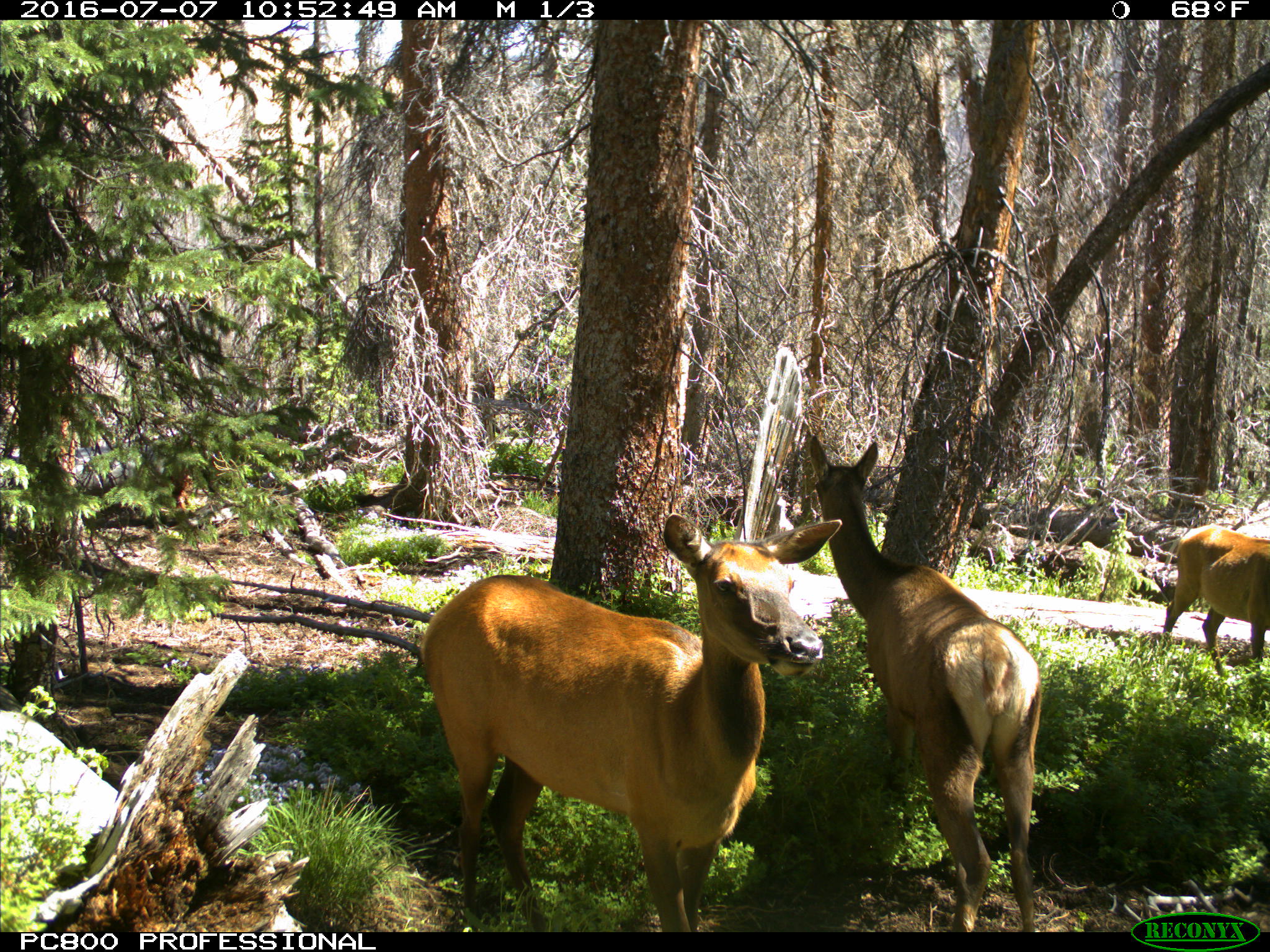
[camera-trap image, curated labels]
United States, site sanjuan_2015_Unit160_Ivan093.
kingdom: Animalia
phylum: Chordata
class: Mammalia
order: Artiodactyla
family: Cervidae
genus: Cervus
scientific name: Cervus elaphus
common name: red deer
Cervus elaphus (red deer).